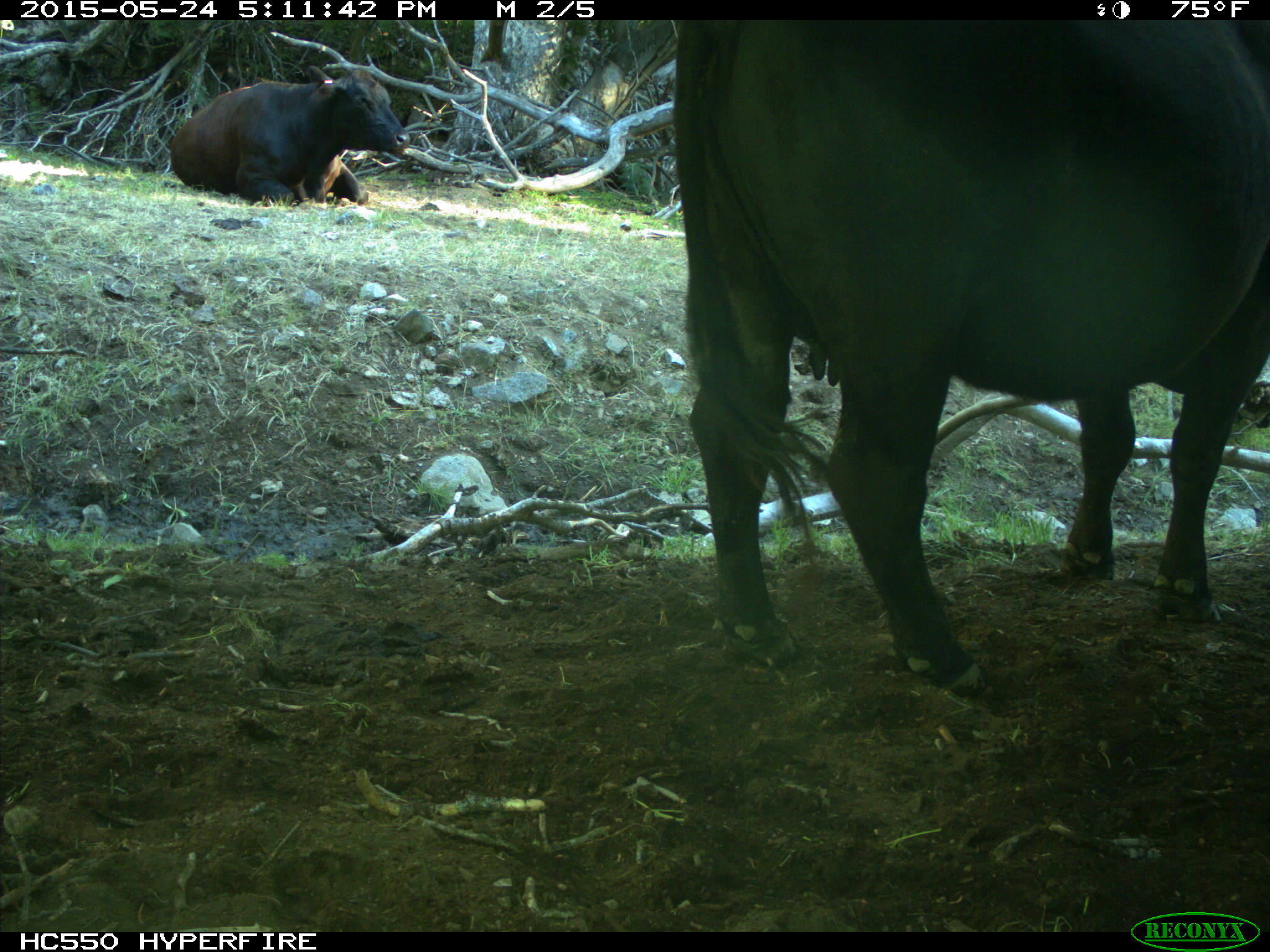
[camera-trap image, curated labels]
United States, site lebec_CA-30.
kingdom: Animalia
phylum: Chordata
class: Mammalia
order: Artiodactyla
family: Bovidae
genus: Bos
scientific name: Bos taurus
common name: domestic cow